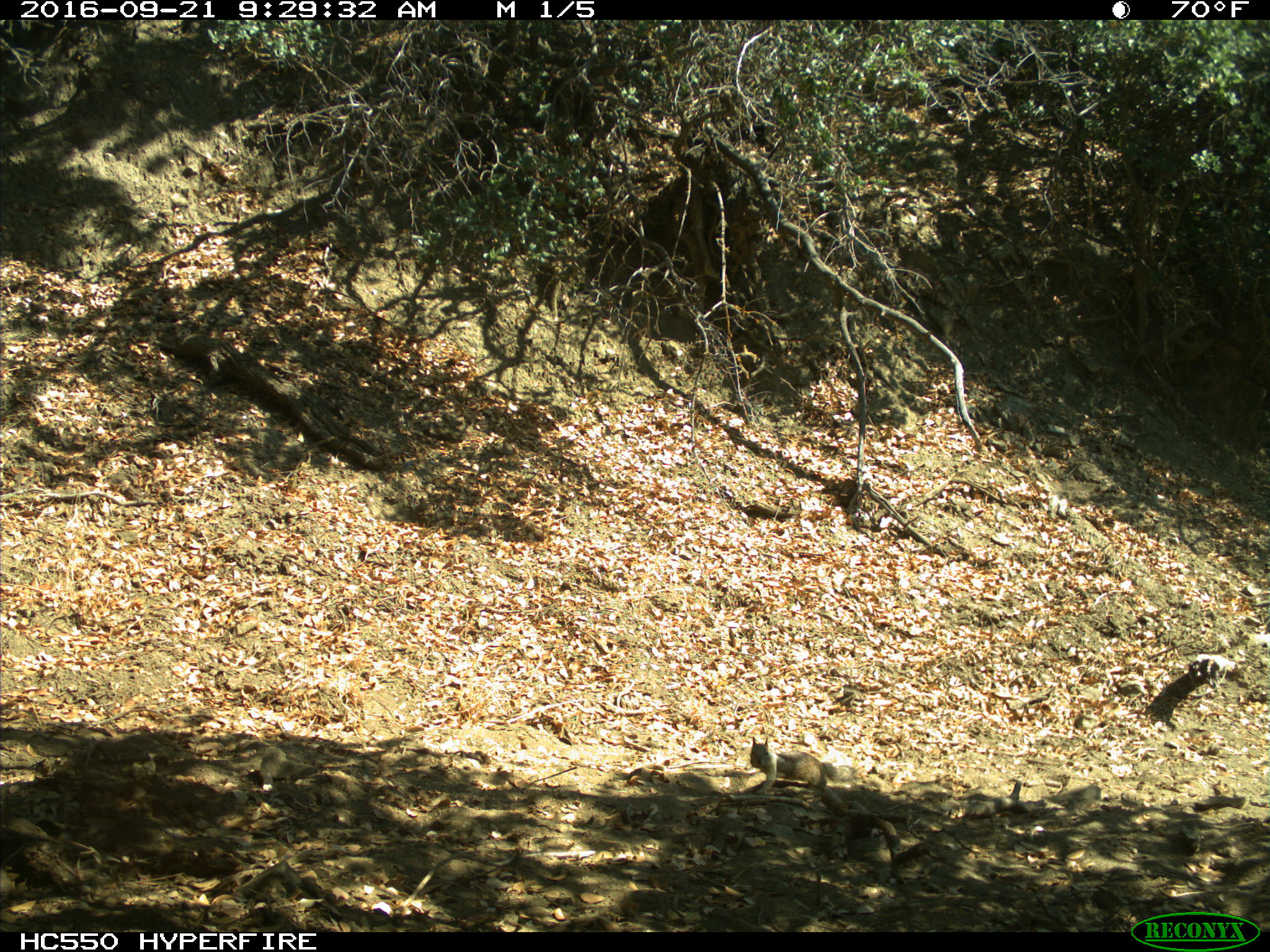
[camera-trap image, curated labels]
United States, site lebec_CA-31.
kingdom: Animalia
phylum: Chordata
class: Mammalia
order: Rodentia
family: Sciuridae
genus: Otospermophilus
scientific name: Otospermophilus beecheyi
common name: california ground squirrel